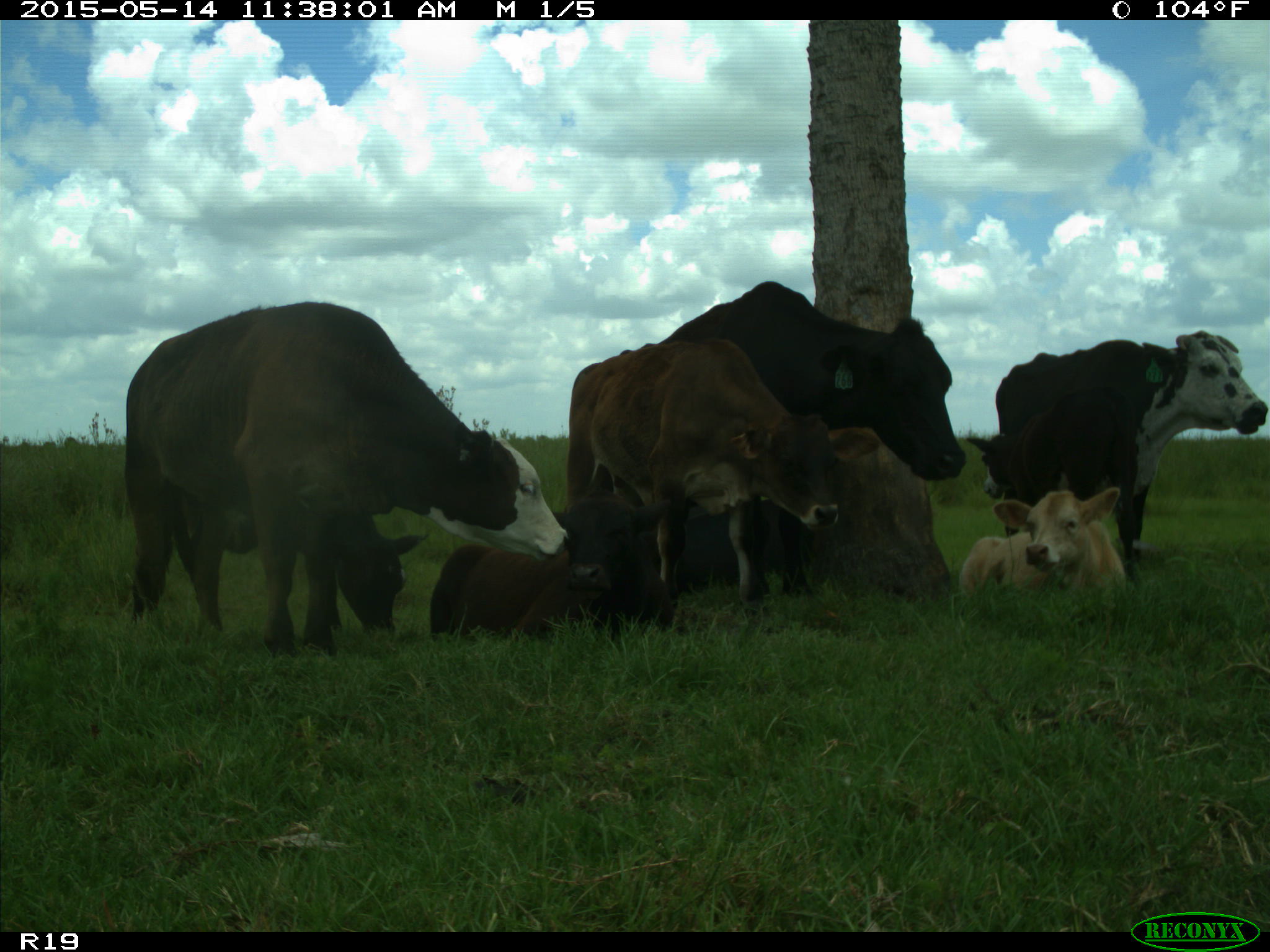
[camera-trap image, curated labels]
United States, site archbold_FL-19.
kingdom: Animalia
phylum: Chordata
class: Mammalia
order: Artiodactyla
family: Bovidae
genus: Bos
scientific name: Bos taurus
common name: domestic cow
Bos taurus (domestic cow).